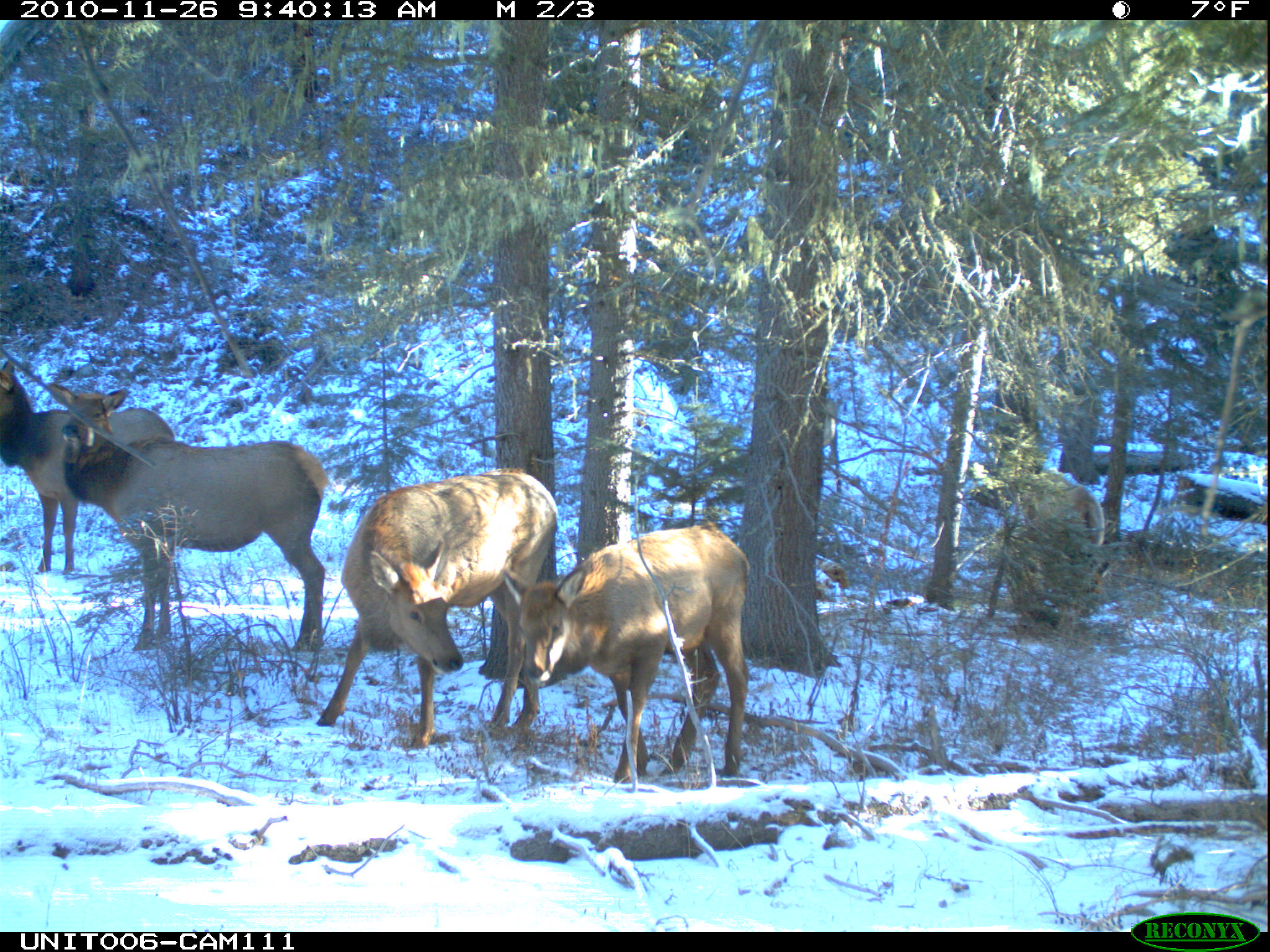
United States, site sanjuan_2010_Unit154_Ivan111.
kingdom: Animalia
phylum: Chordata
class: Mammalia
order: Artiodactyla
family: Cervidae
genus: Cervus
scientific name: Cervus elaphus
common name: red deer